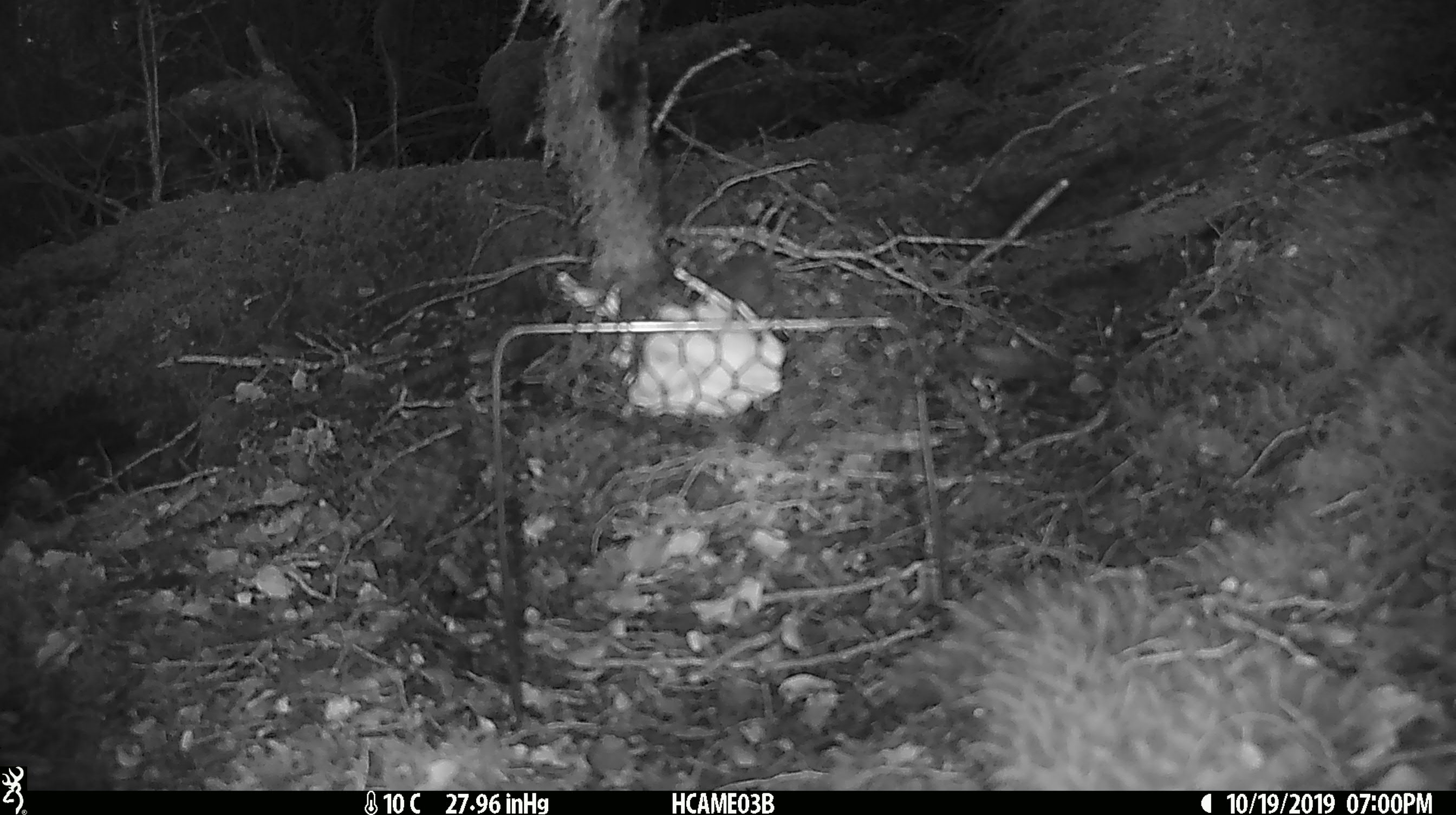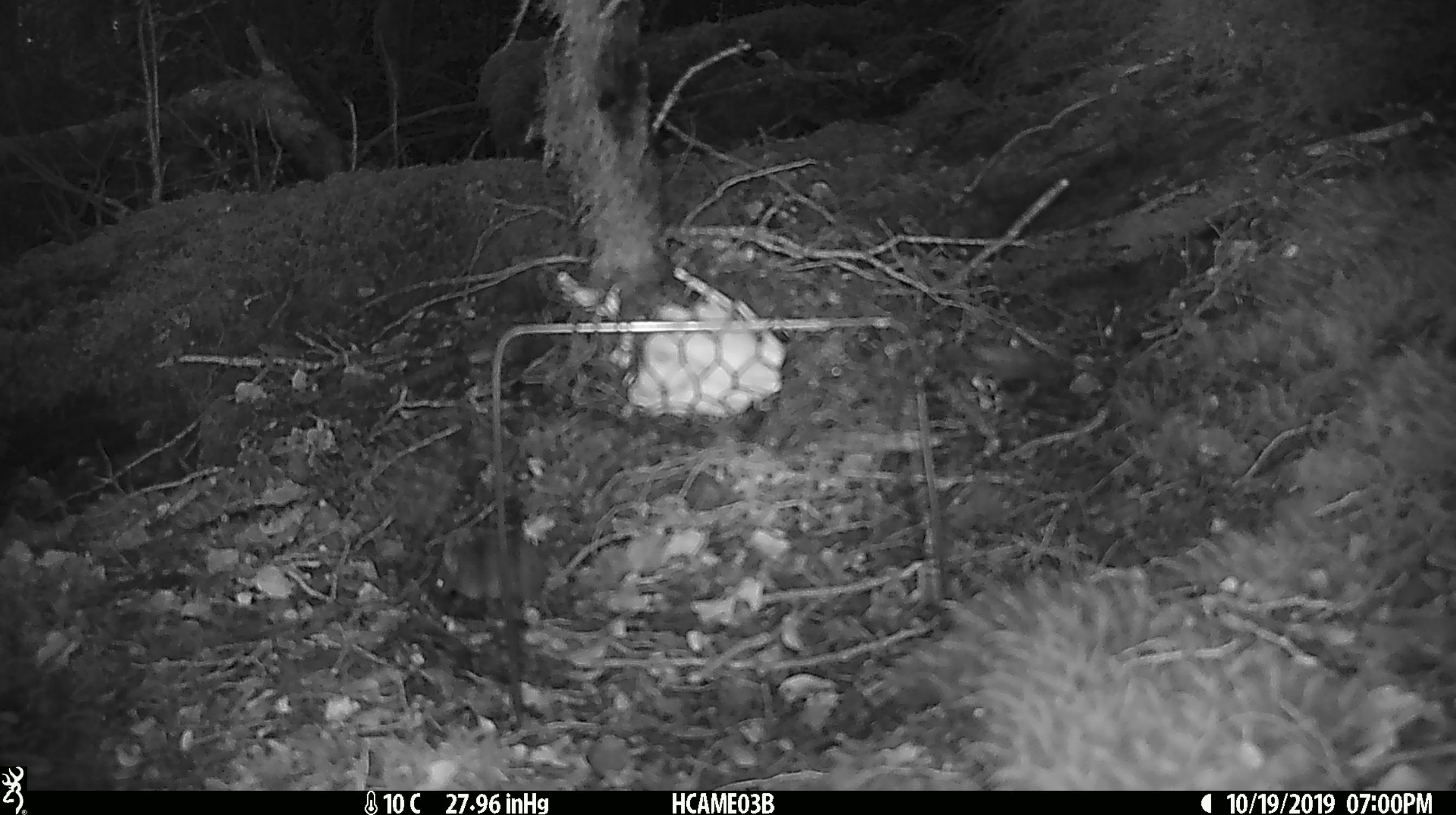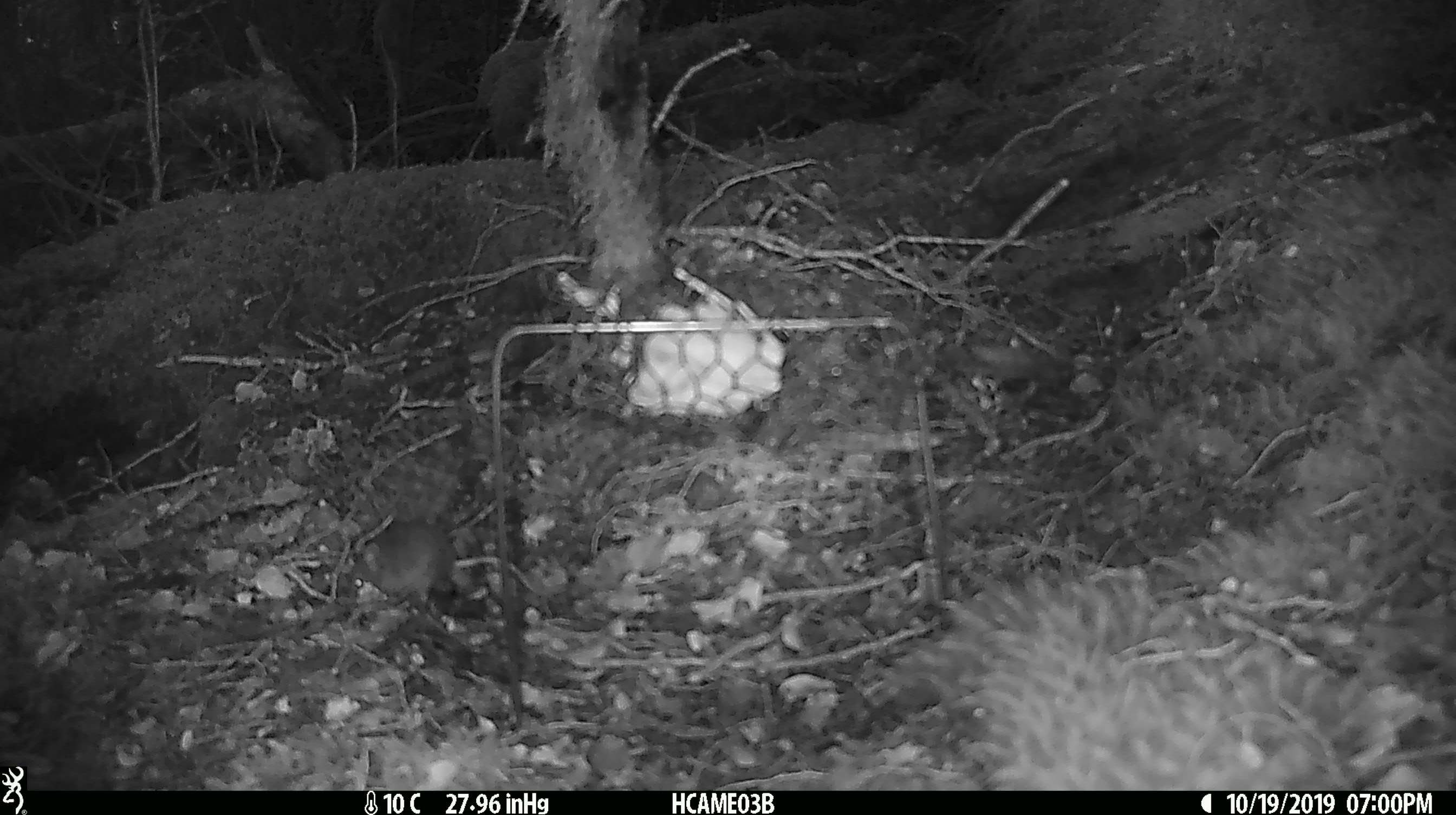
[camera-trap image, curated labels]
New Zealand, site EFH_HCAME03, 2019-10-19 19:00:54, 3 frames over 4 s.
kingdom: Animalia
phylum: Chordata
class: Mammalia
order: Rodentia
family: Muridae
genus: Mus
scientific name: Mus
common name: mouse